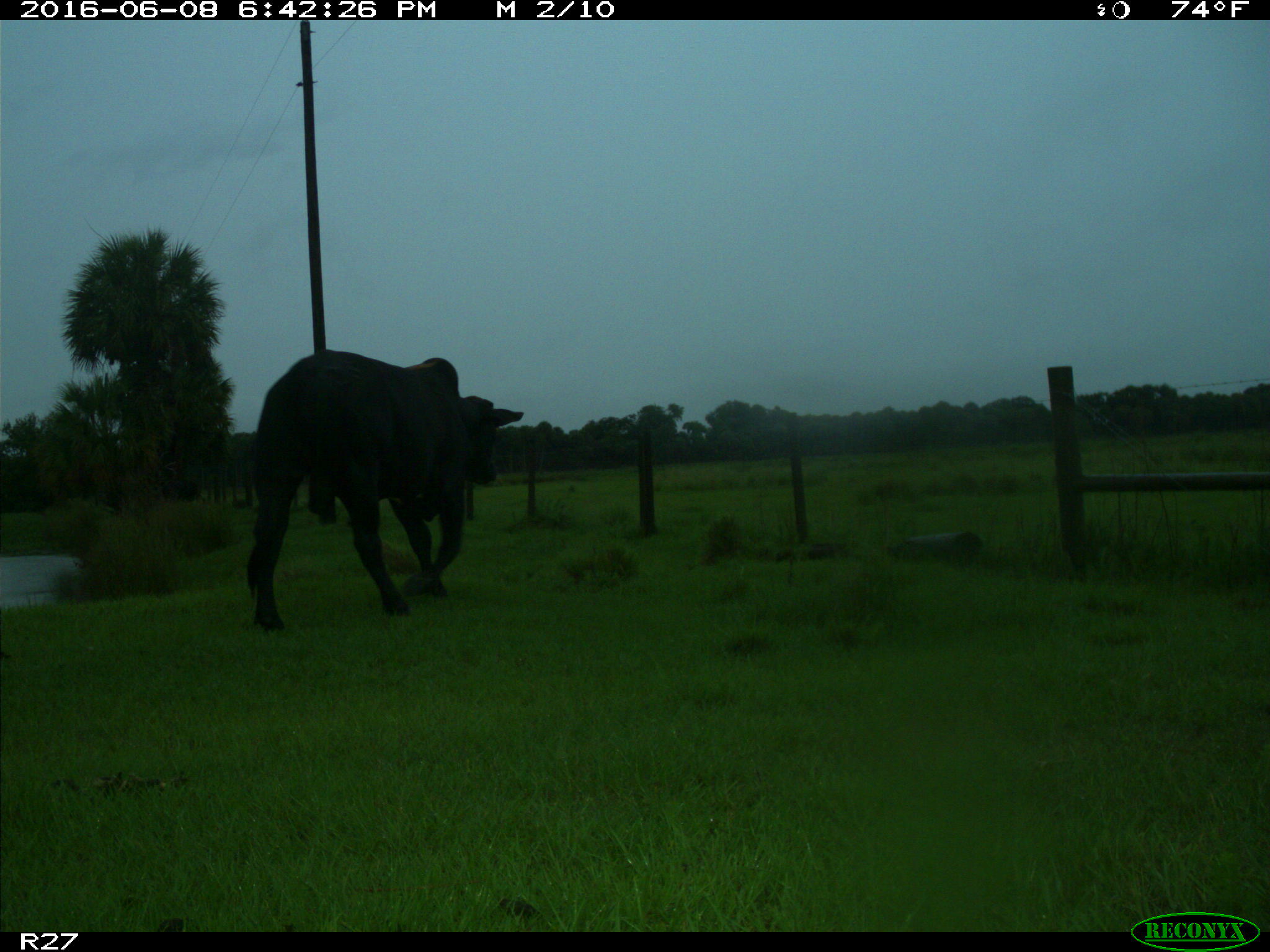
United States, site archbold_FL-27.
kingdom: Animalia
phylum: Chordata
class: Mammalia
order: Artiodactyla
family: Bovidae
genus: Bos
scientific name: Bos taurus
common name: domestic cow